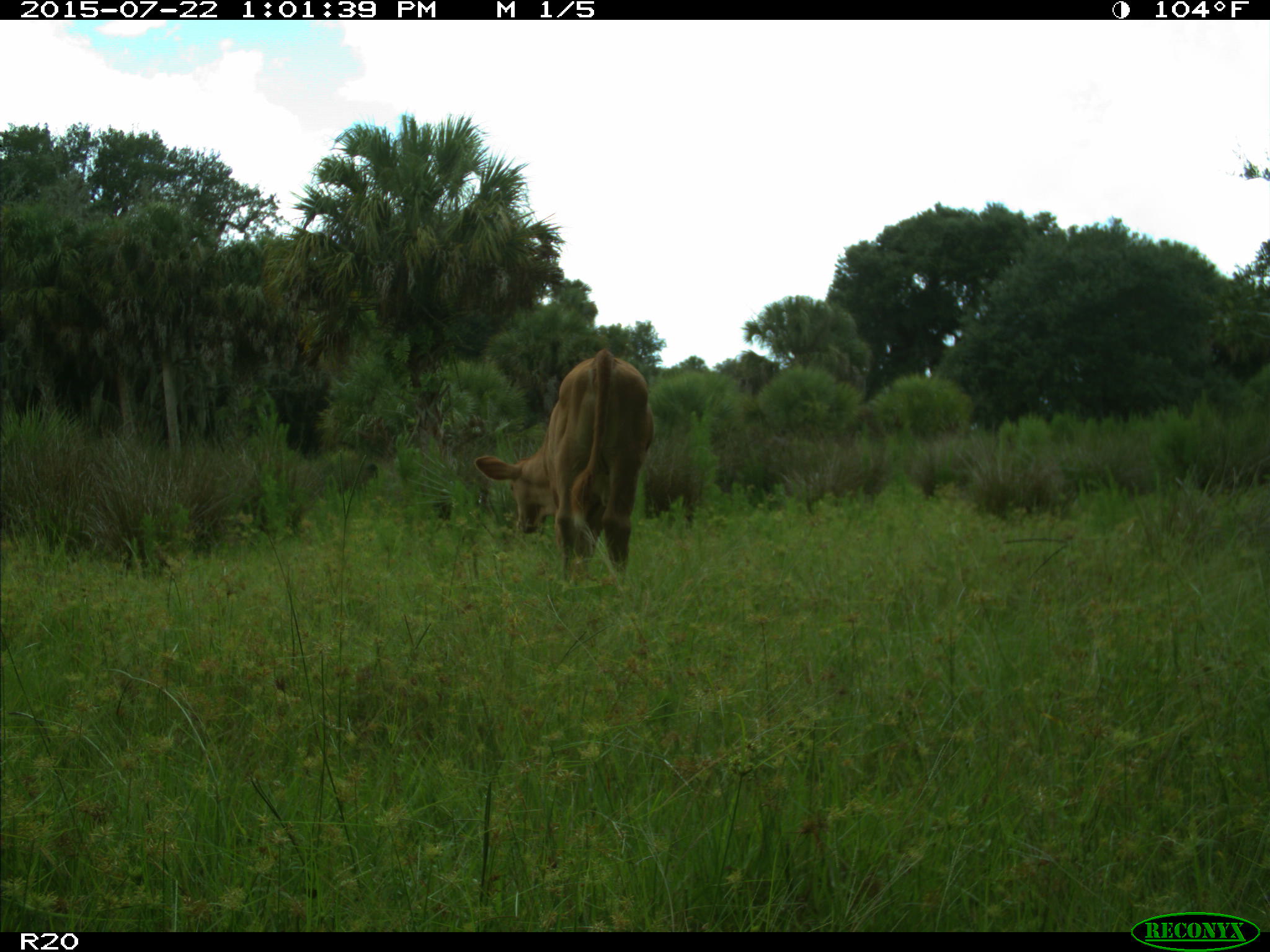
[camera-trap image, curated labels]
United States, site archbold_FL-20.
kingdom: Animalia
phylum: Chordata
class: Mammalia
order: Artiodactyla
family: Bovidae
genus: Bos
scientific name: Bos taurus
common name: domestic cow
Bos taurus (domestic cow).